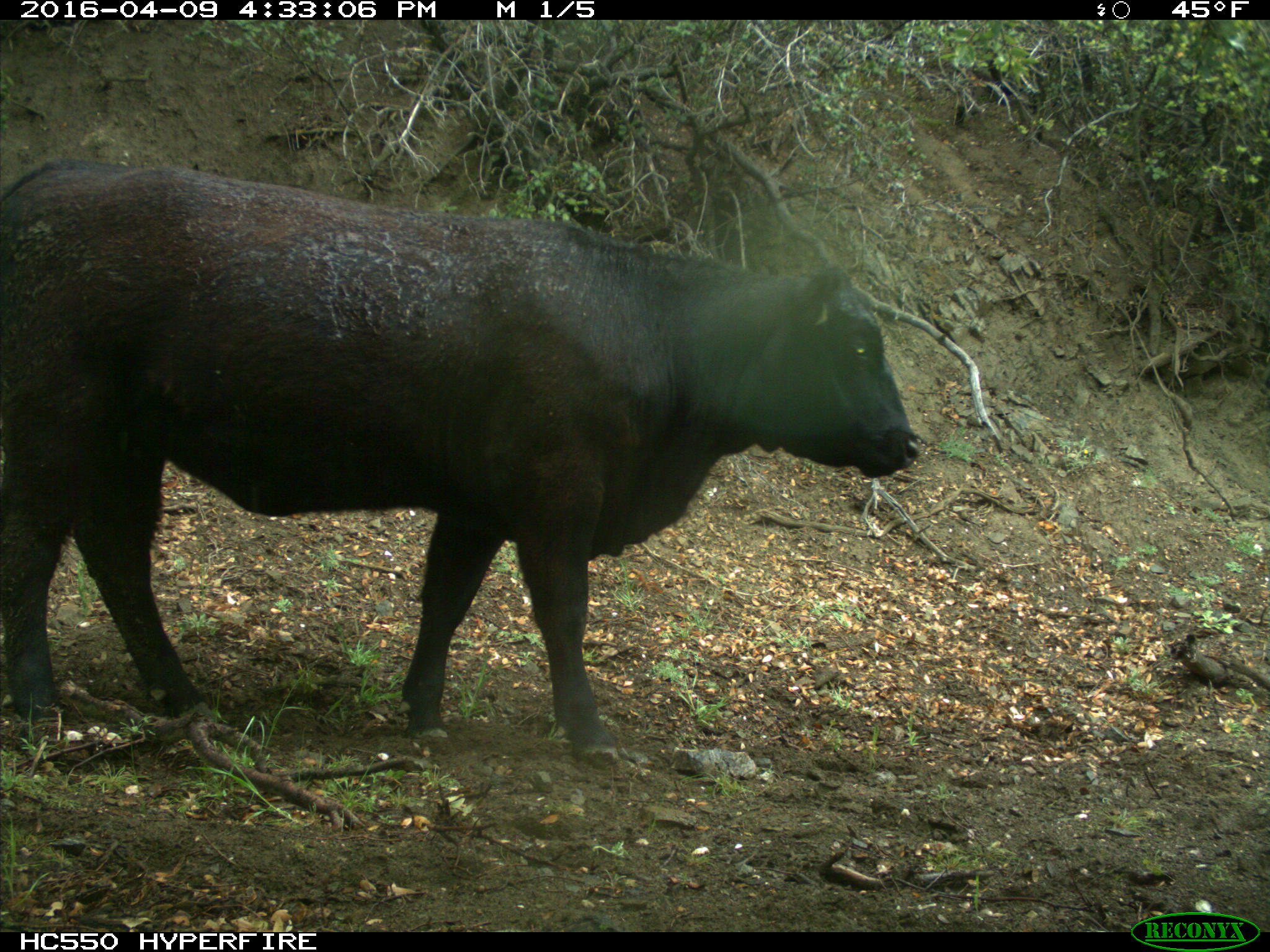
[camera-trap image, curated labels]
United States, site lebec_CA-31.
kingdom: Animalia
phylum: Chordata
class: Mammalia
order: Artiodactyla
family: Bovidae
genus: Bos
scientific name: Bos taurus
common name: domestic cow